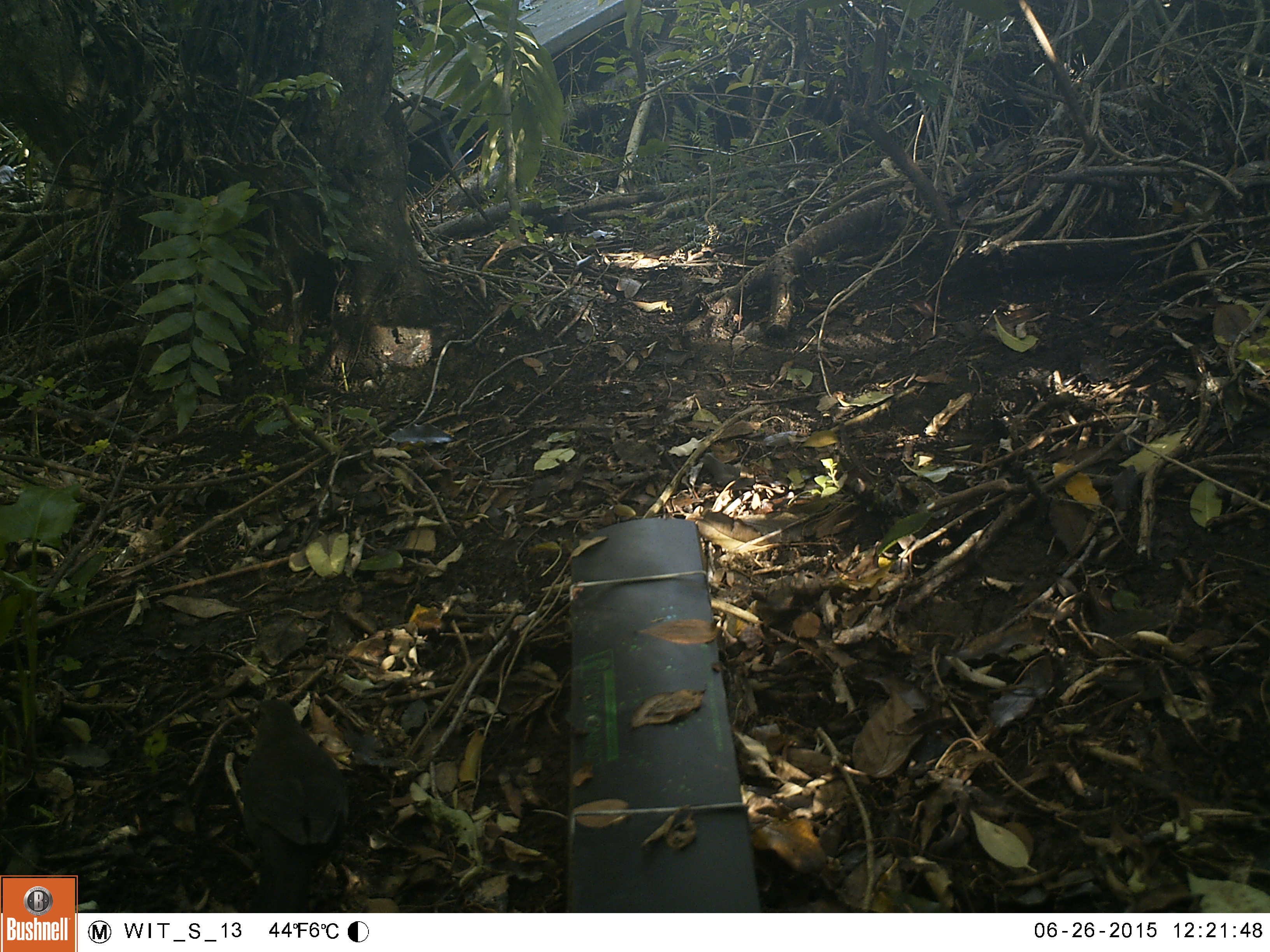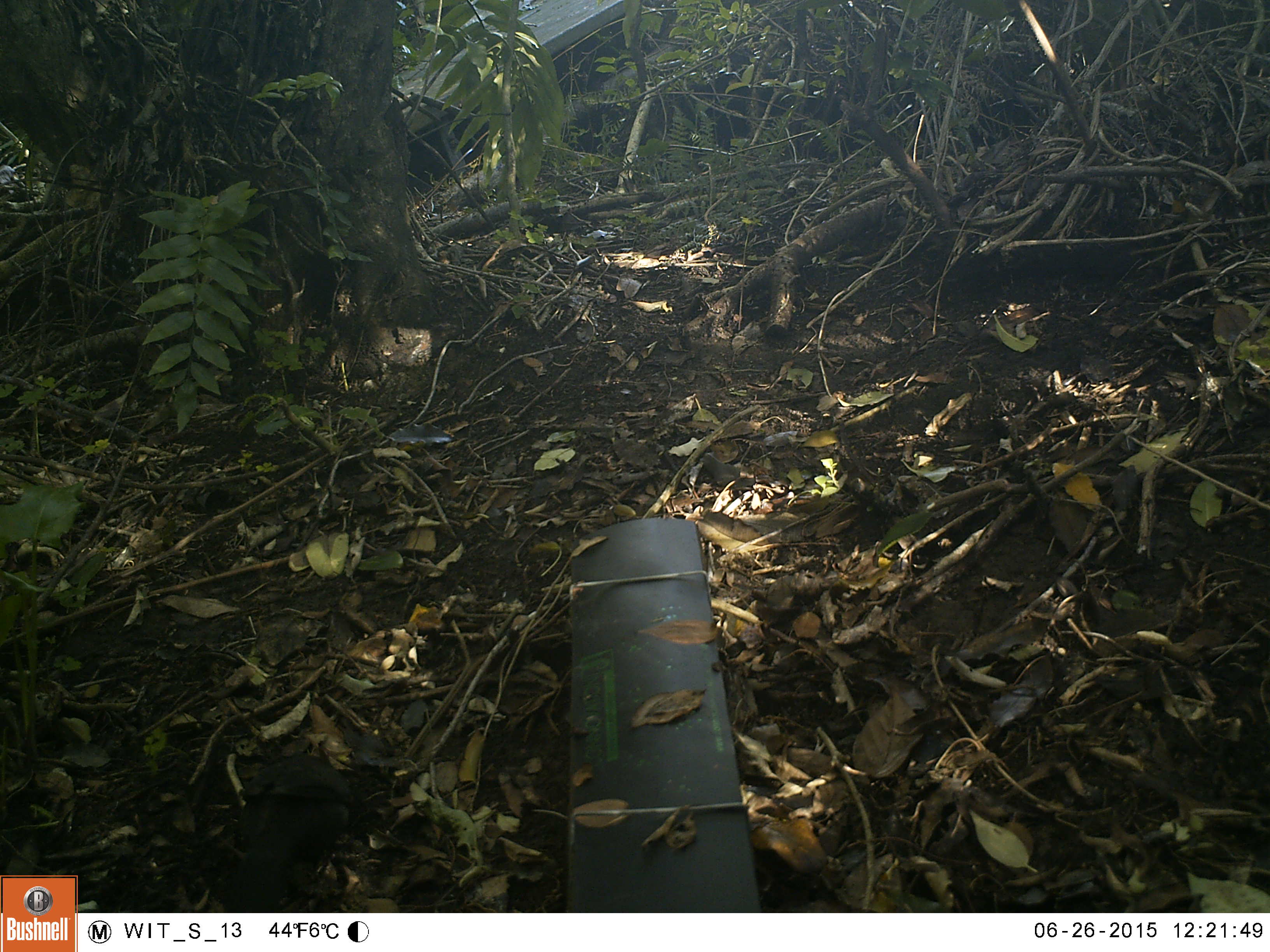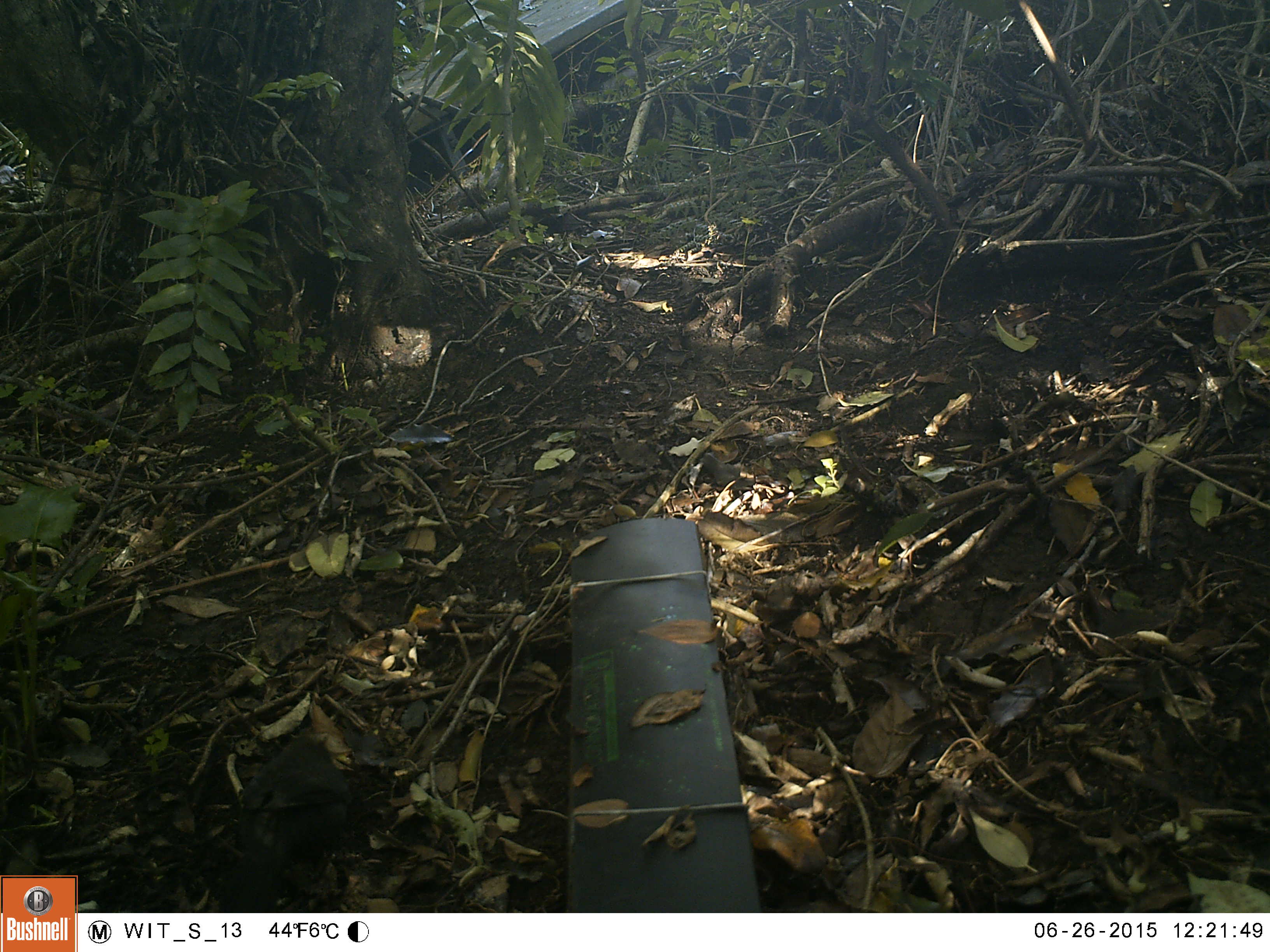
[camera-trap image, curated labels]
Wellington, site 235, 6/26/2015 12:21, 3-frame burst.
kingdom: Animalia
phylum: Chordata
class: Aves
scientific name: Aves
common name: bird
Bird (Aves).